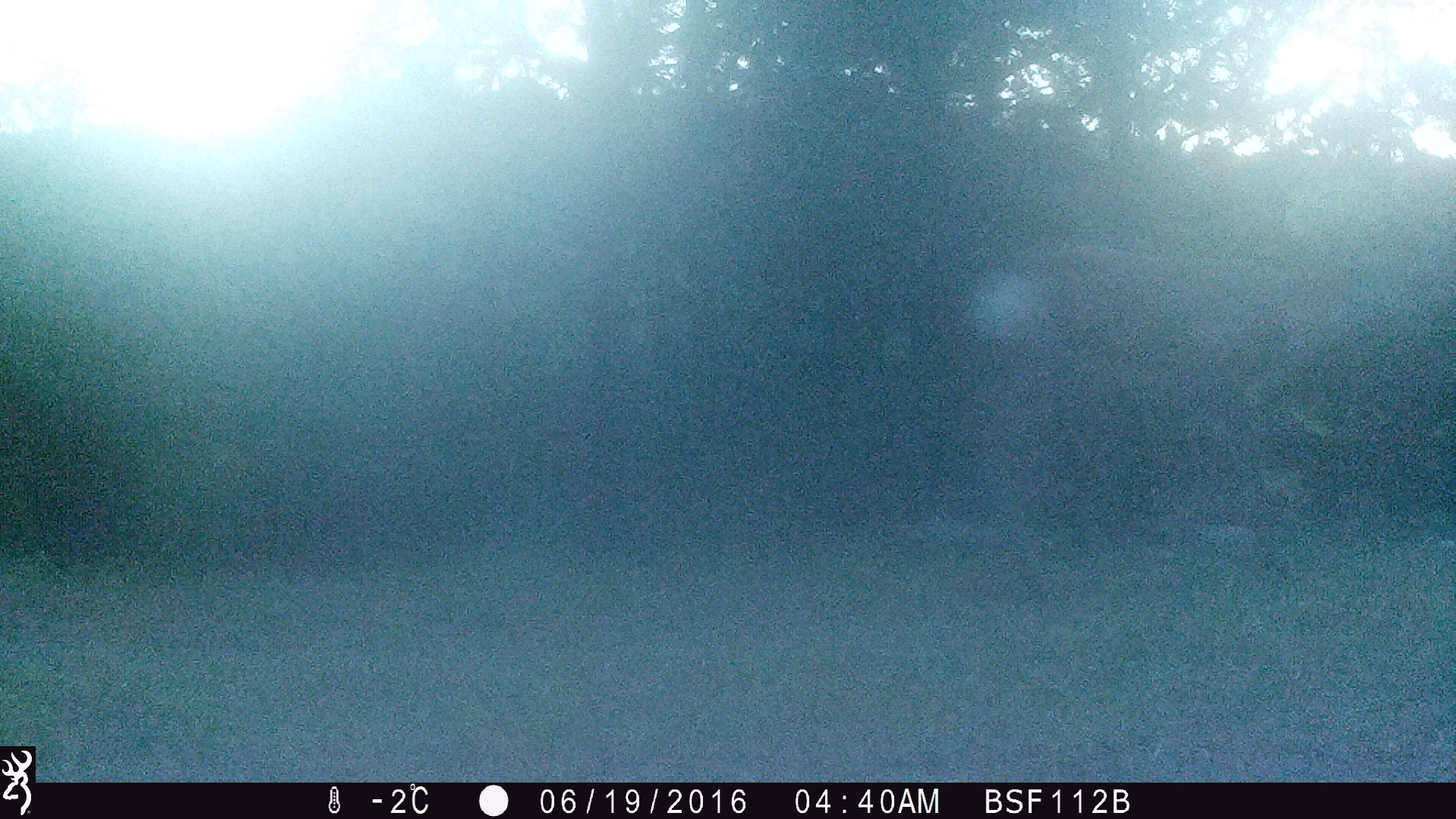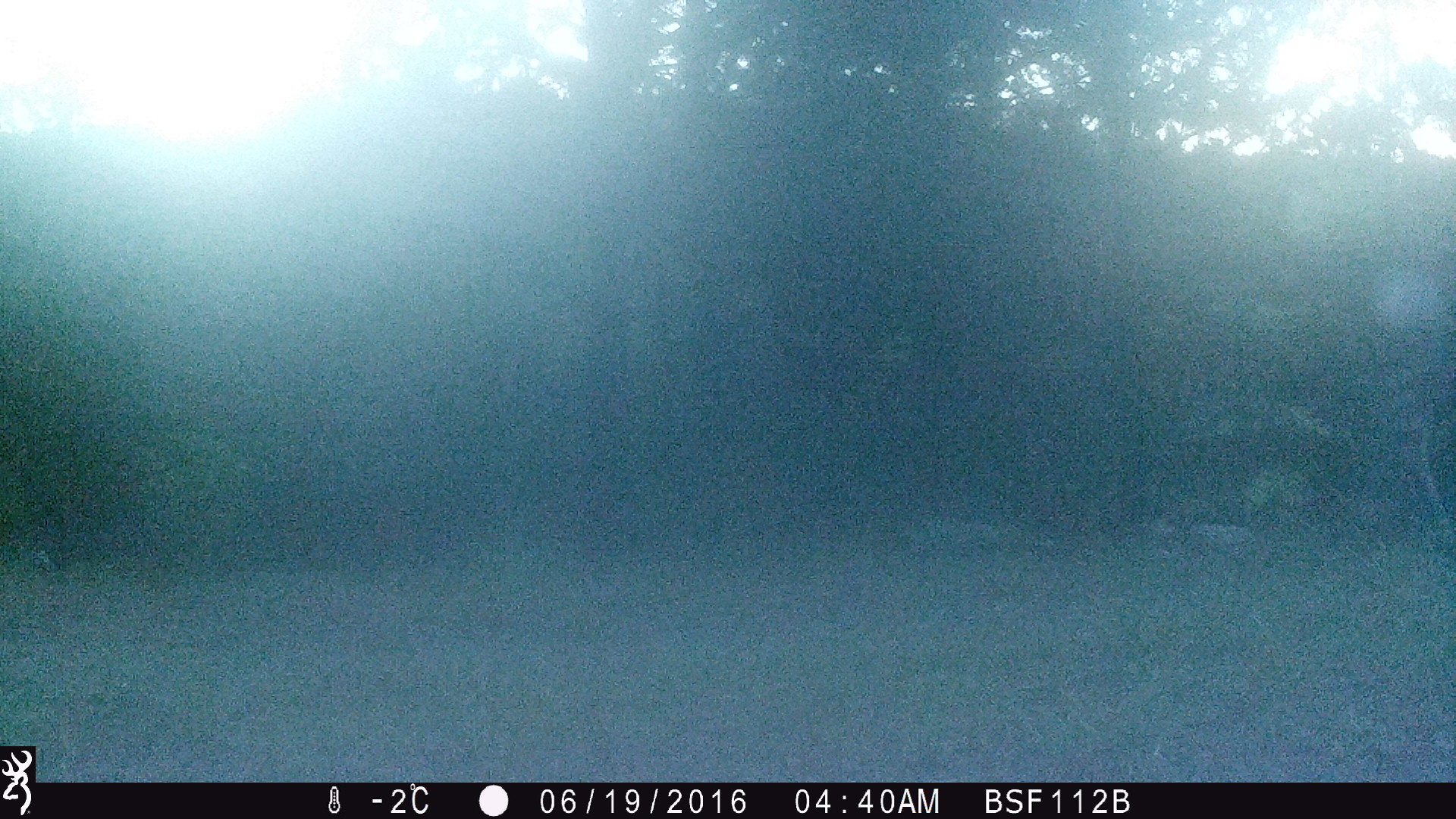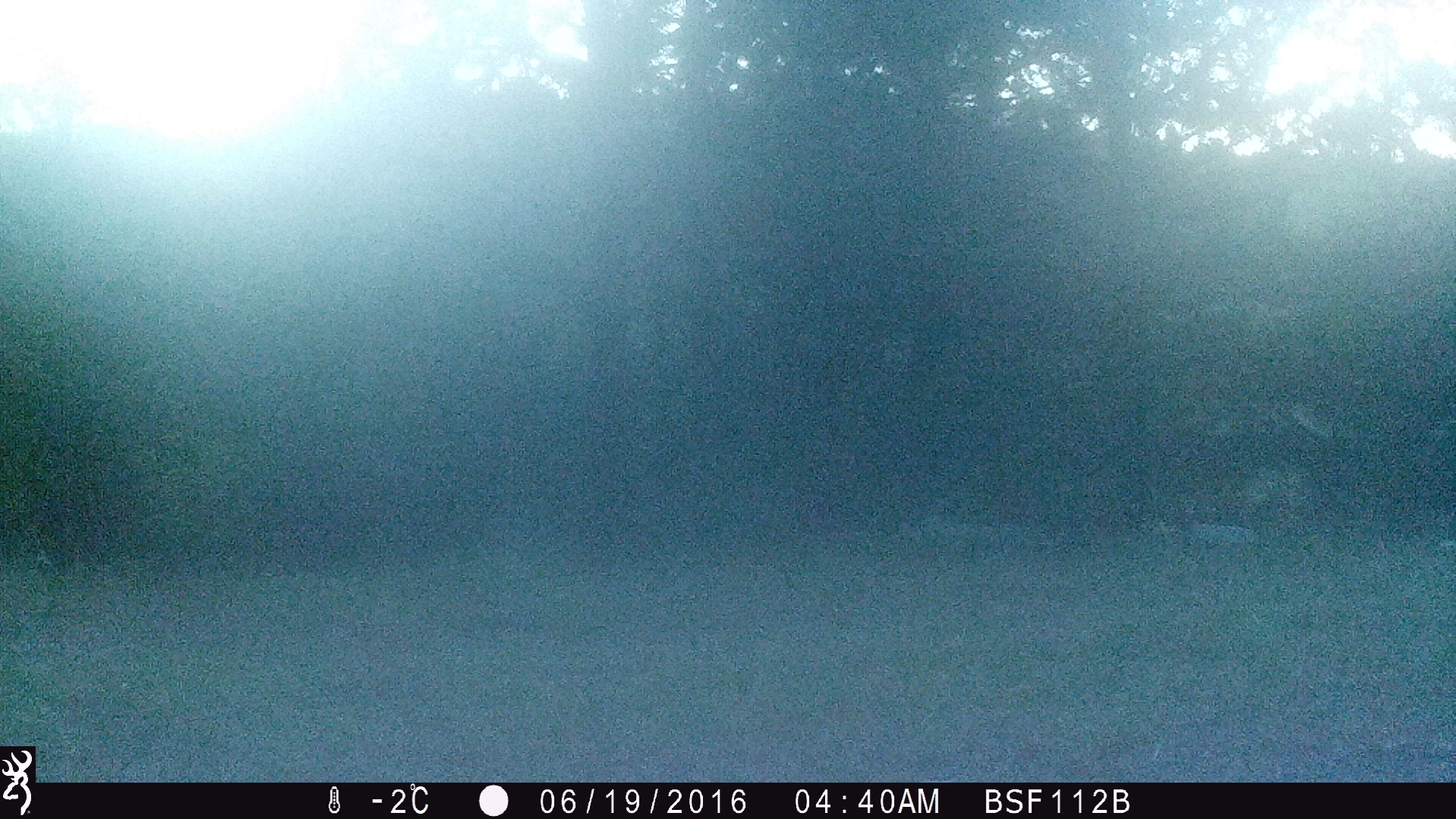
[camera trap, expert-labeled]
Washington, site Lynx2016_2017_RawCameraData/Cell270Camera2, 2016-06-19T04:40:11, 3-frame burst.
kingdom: Animalia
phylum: Chordata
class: Mammalia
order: Artiodactyla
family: Cervidae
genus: Odocoileus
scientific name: Odocoileus hemionus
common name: mule deer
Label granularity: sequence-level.